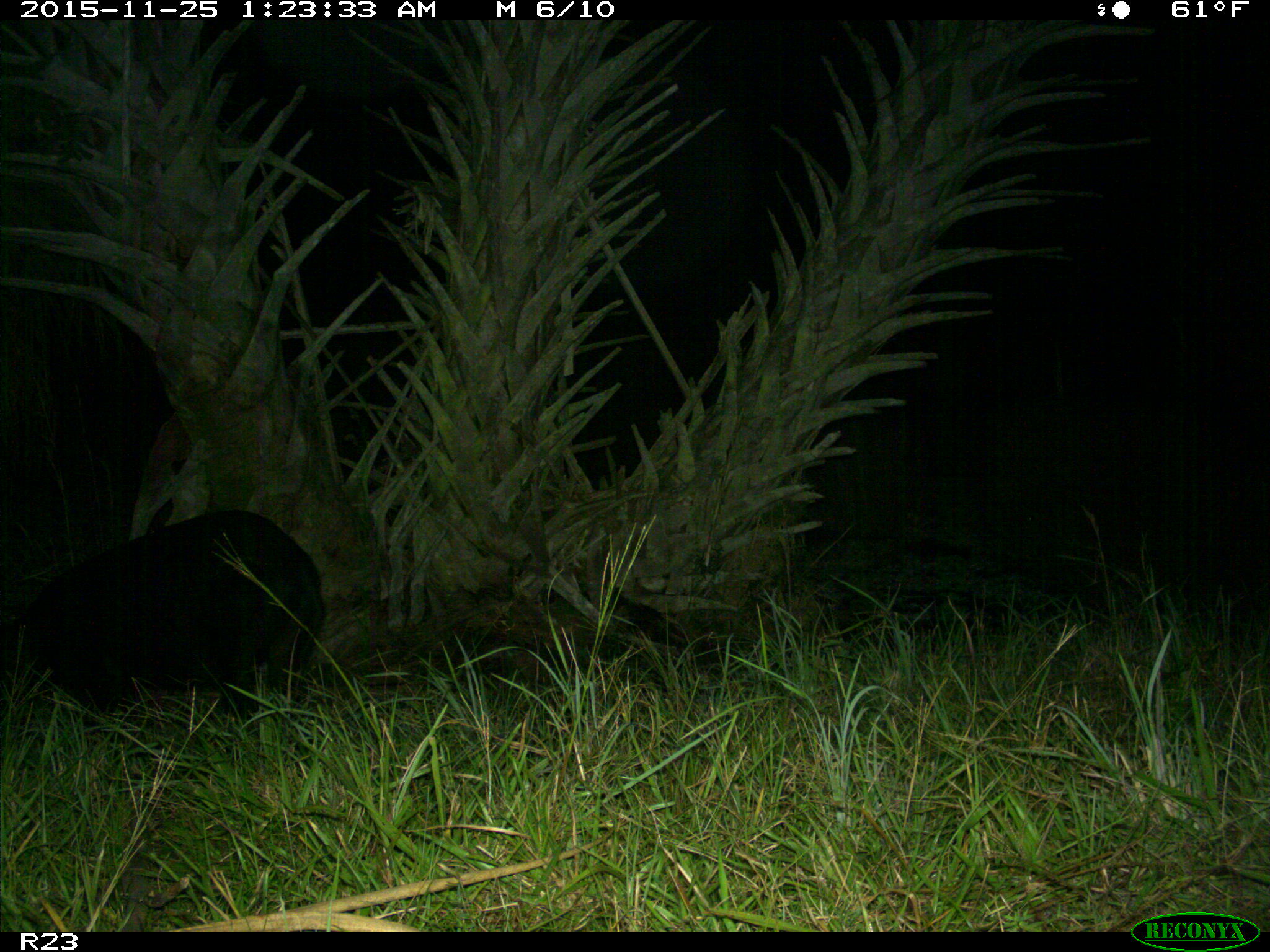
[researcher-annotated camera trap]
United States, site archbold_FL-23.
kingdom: Animalia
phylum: Chordata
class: Mammalia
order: Artiodactyla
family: Suidae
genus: Sus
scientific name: Sus scrofa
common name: wild boar